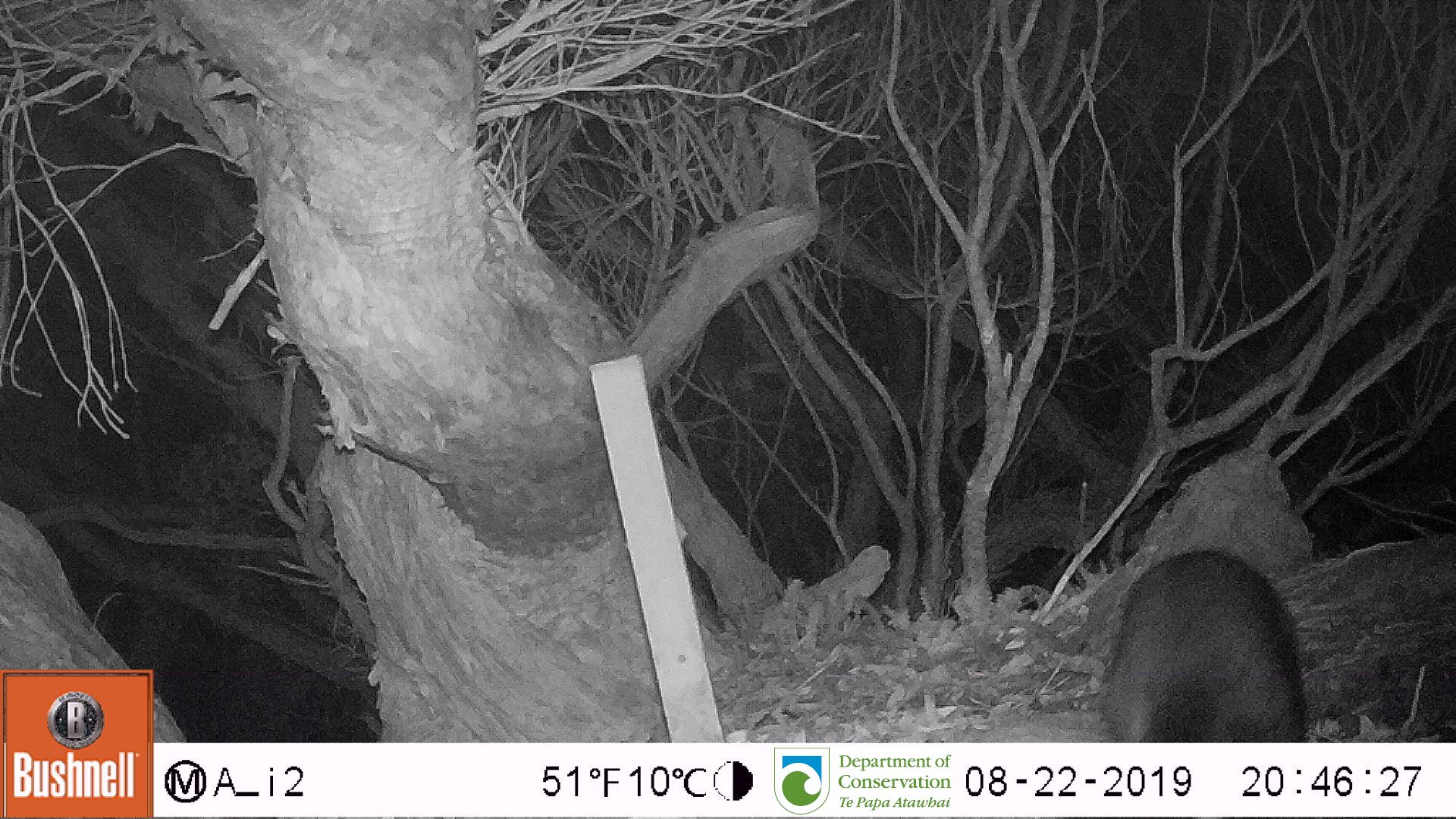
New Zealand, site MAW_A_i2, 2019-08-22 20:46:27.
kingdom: Animalia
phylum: Chordata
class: Mammalia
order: Carnivora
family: Felidae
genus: Felis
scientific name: Felis catus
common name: domestic cat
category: cat